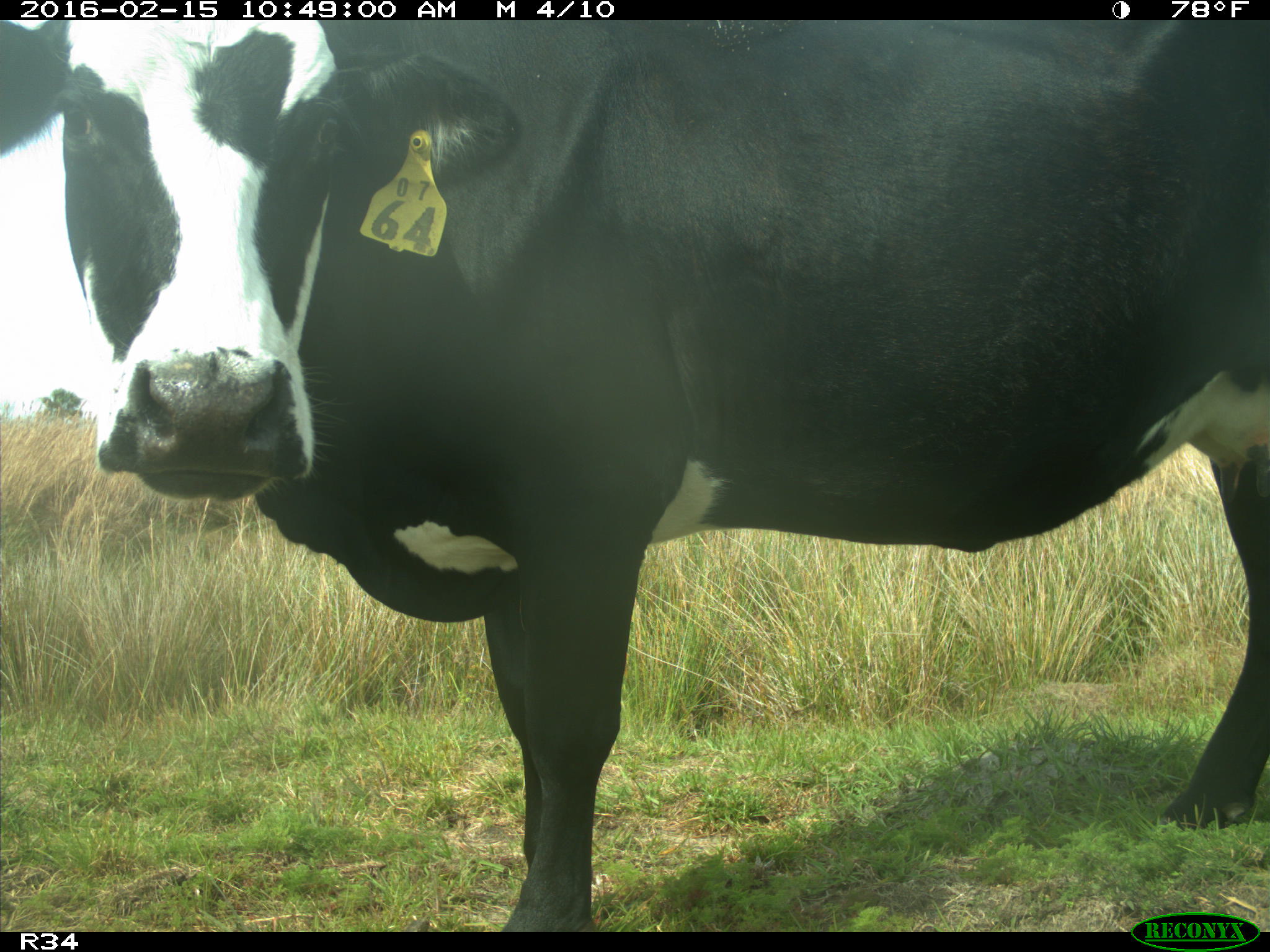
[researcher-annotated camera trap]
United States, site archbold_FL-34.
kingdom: Animalia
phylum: Chordata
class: Mammalia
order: Artiodactyla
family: Bovidae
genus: Bos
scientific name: Bos taurus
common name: domestic cow